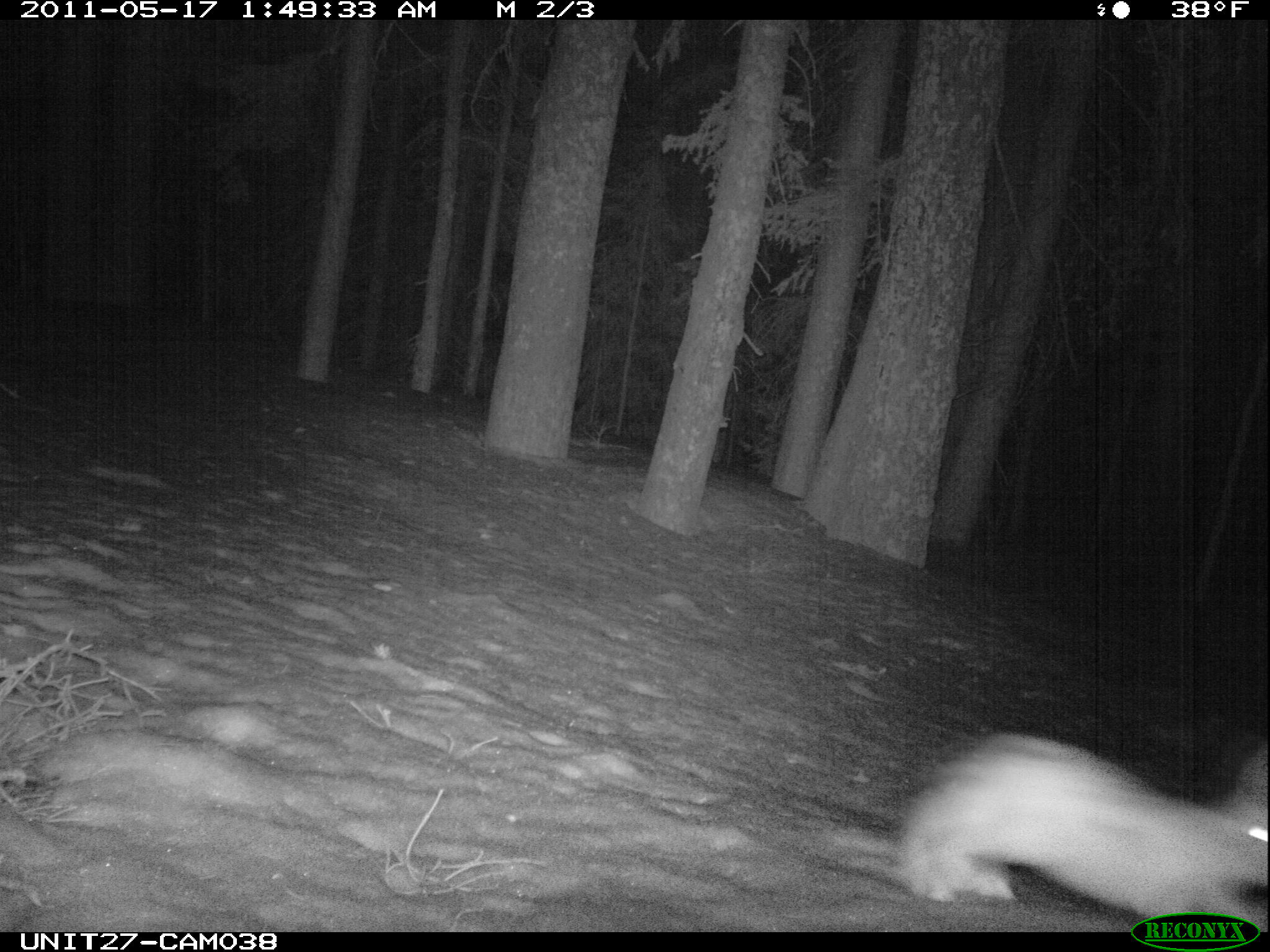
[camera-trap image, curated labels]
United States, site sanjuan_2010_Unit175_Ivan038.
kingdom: Animalia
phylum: Chordata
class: Mammalia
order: Lagomorpha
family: Leporidae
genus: Lepus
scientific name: Lepus americanus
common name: snowshoe hare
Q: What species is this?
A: Lepus americanus (snowshoe hare).